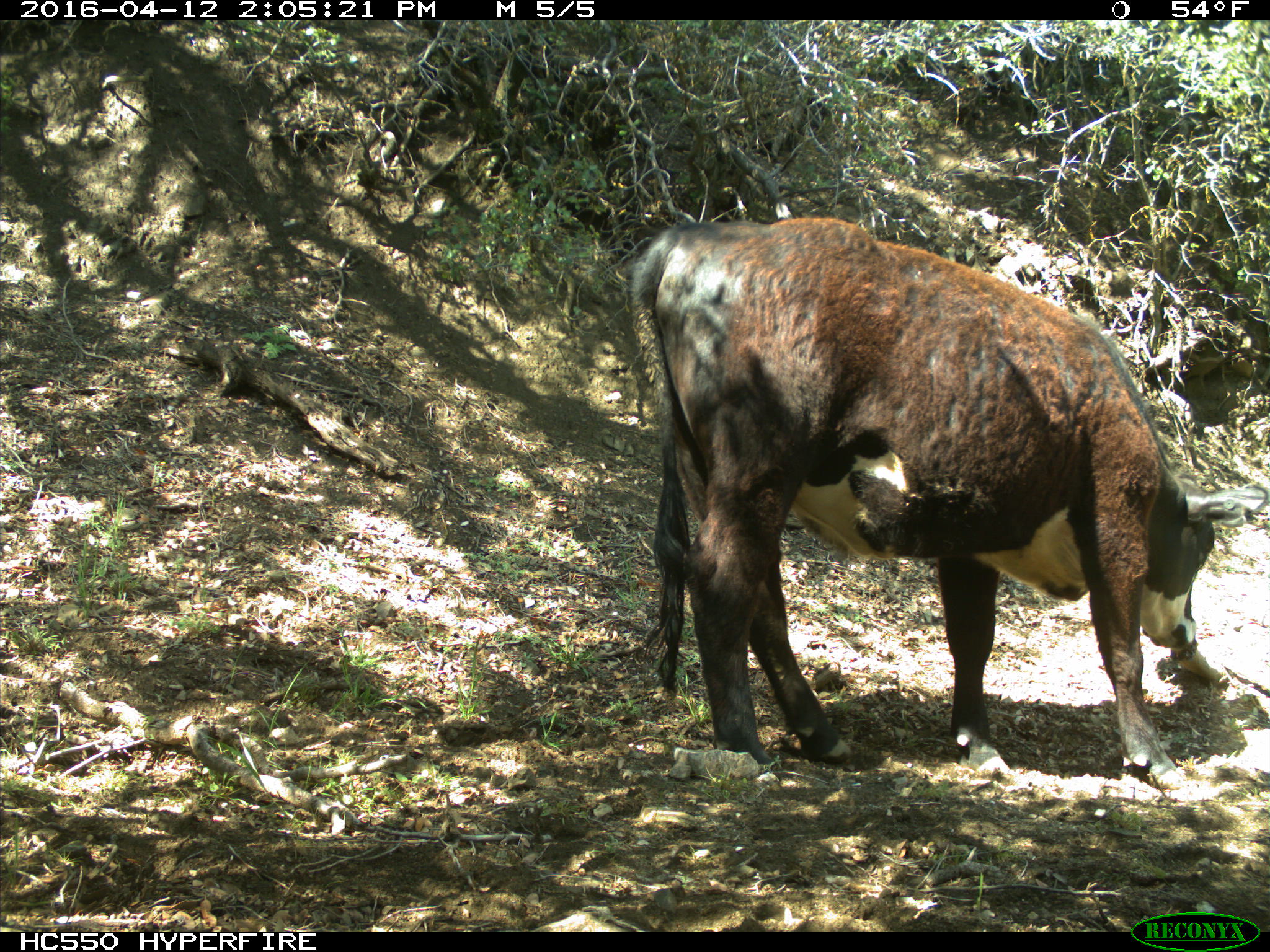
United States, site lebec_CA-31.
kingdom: Animalia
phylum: Chordata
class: Mammalia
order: Artiodactyla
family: Bovidae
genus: Bos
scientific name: Bos taurus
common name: domestic cow